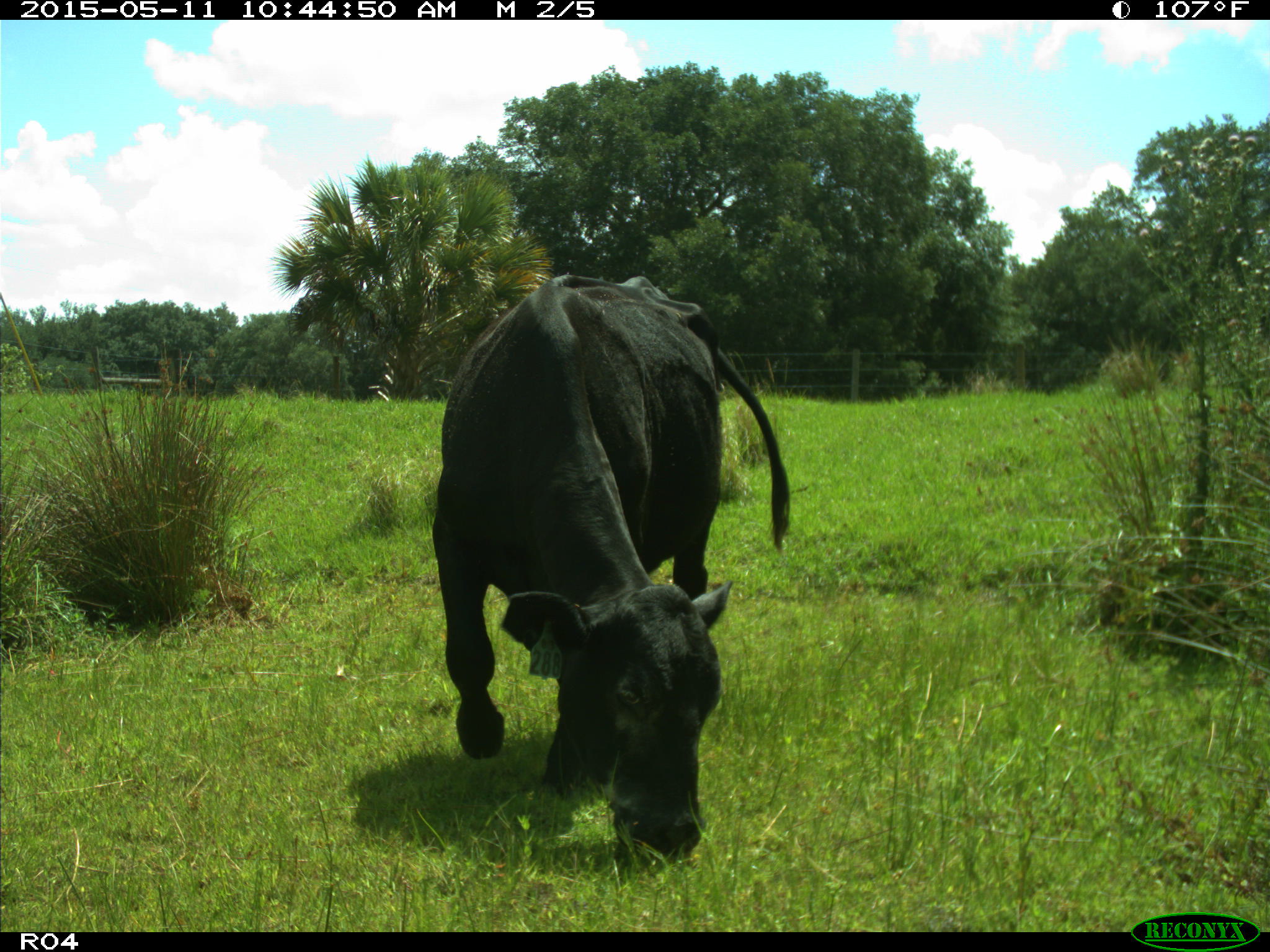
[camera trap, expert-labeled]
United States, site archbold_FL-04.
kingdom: Animalia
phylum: Chordata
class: Mammalia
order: Artiodactyla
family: Bovidae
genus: Bos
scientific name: Bos taurus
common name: domestic cow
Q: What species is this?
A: Bos taurus (domestic cow).